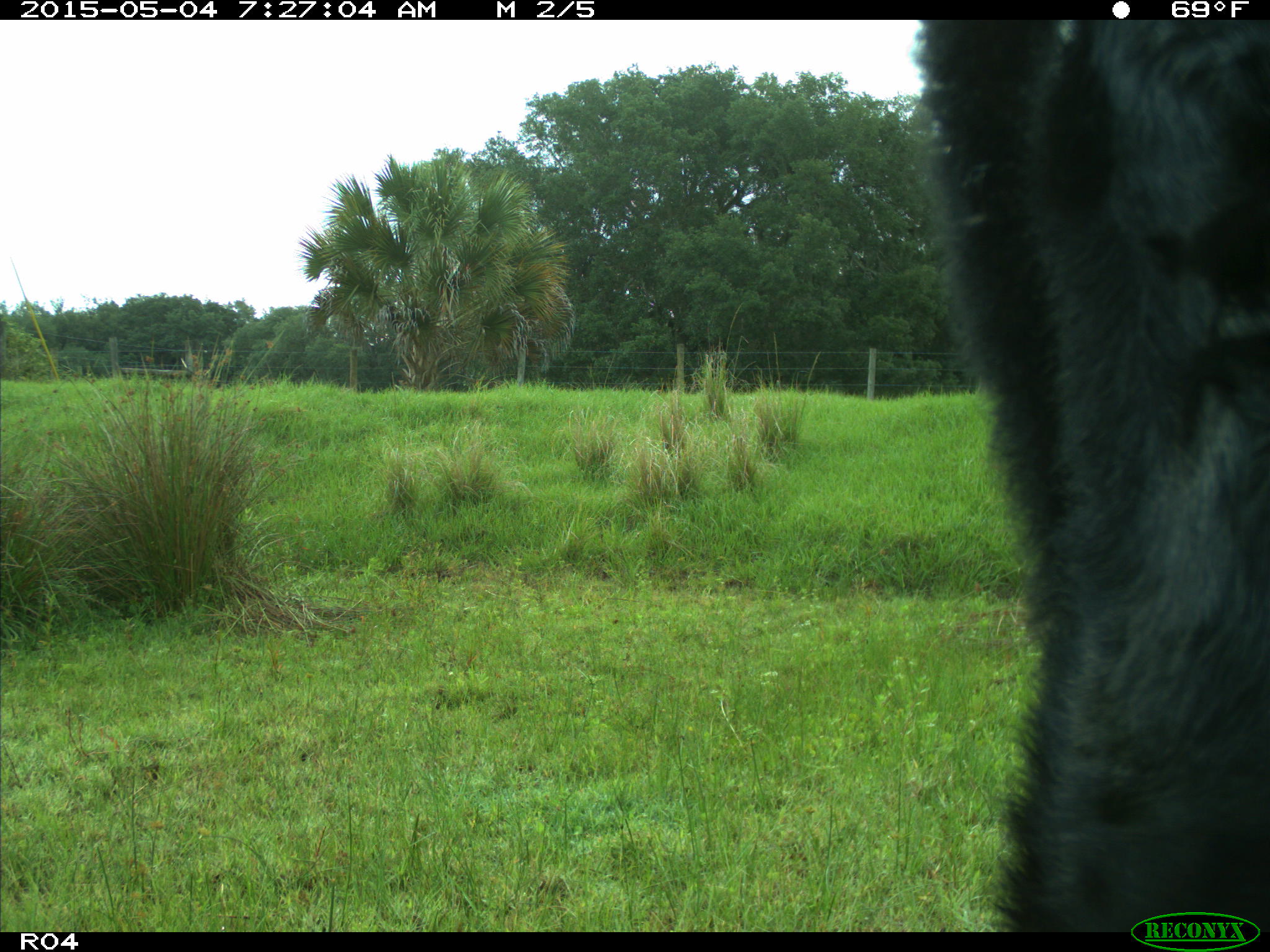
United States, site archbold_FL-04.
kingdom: Animalia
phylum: Chordata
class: Mammalia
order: Artiodactyla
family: Bovidae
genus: Bos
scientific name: Bos taurus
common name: domestic cow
Bos taurus (domestic cow).